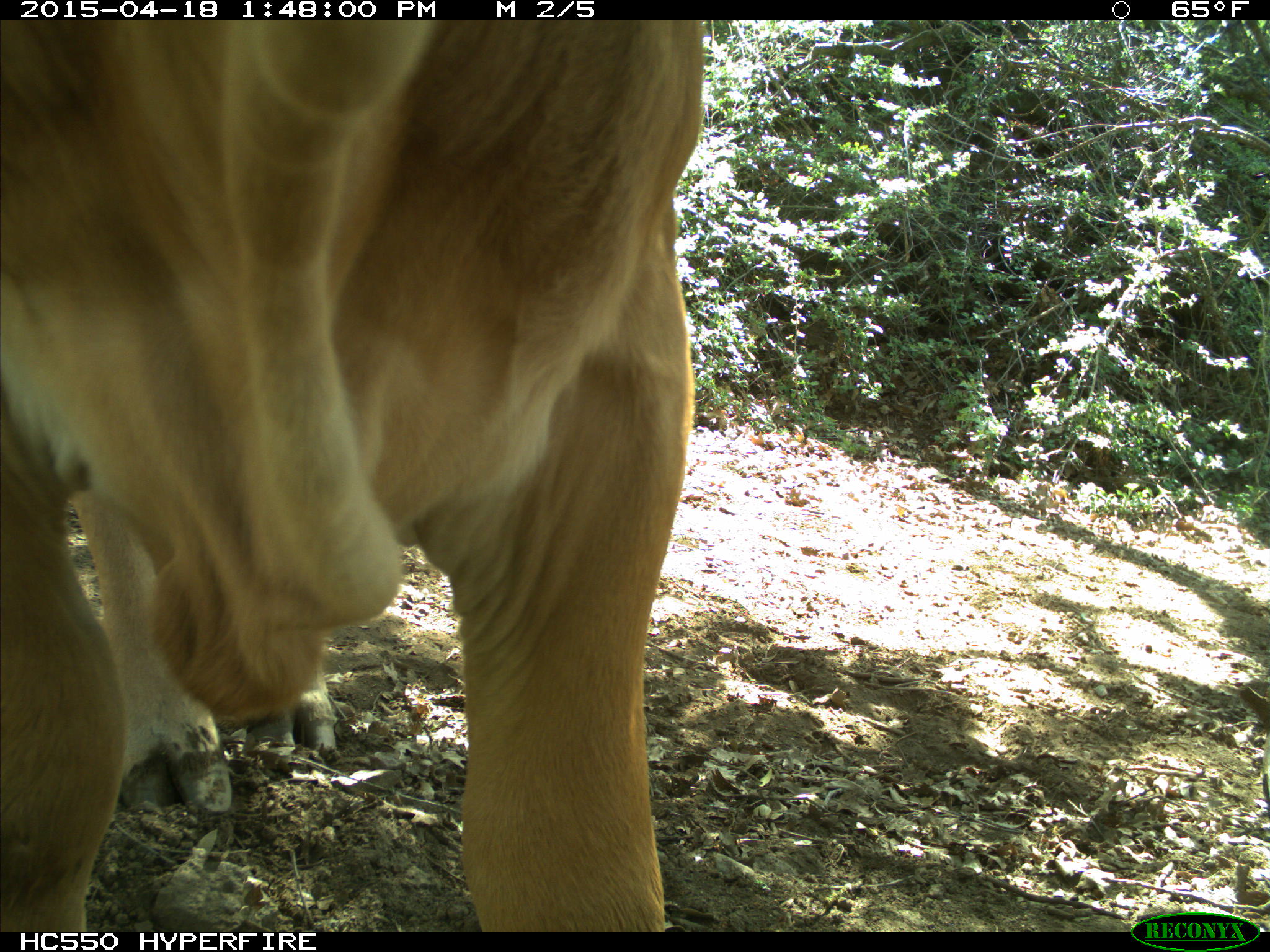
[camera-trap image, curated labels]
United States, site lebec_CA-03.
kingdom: Animalia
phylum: Chordata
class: Mammalia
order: Artiodactyla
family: Bovidae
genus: Bos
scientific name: Bos taurus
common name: domestic cow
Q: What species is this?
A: Bos taurus (domestic cow).